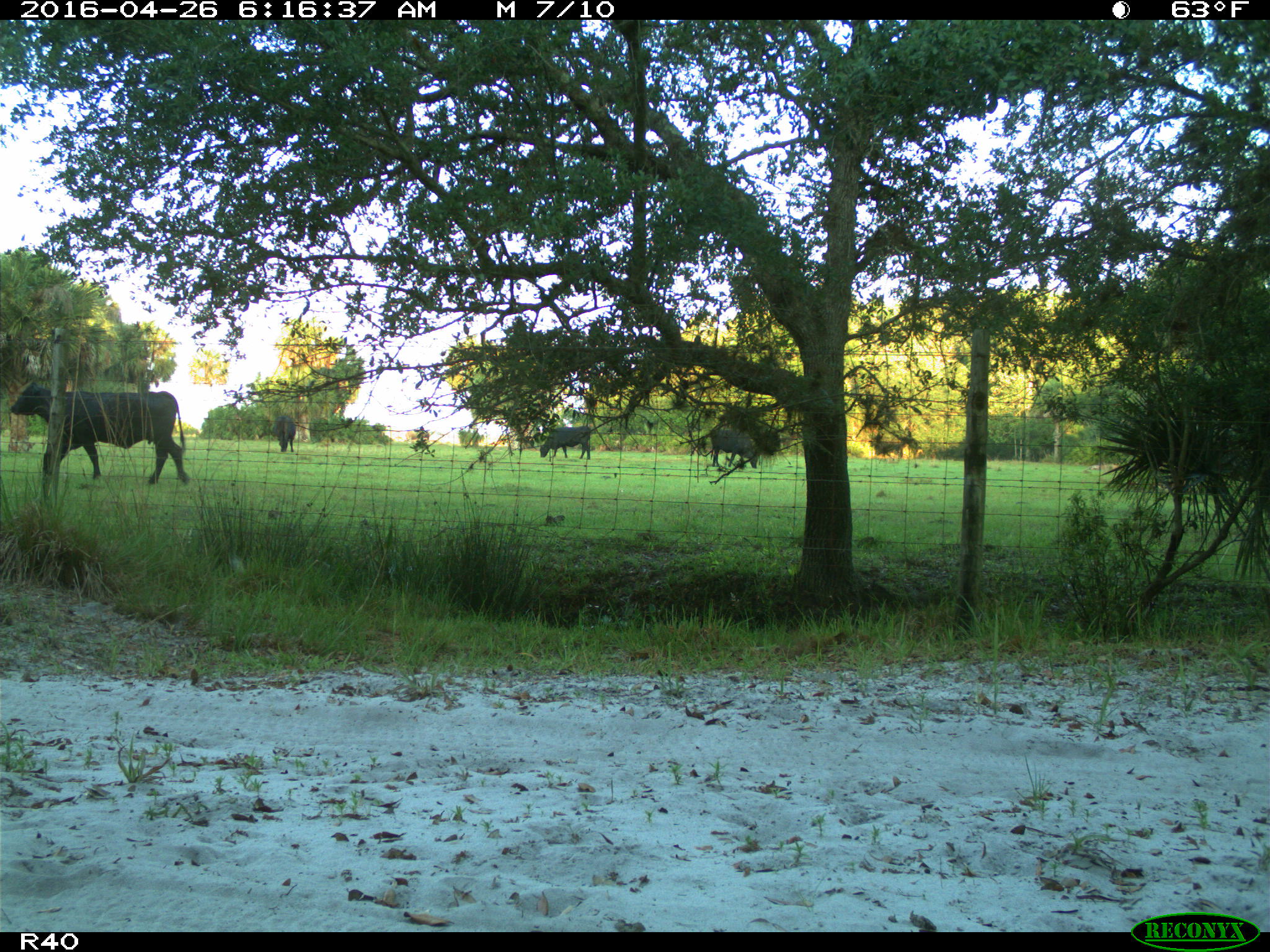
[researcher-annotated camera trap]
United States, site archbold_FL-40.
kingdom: Animalia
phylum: Chordata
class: Mammalia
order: Artiodactyla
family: Bovidae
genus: Bos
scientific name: Bos taurus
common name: domestic cow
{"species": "Bos taurus (domestic cow)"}